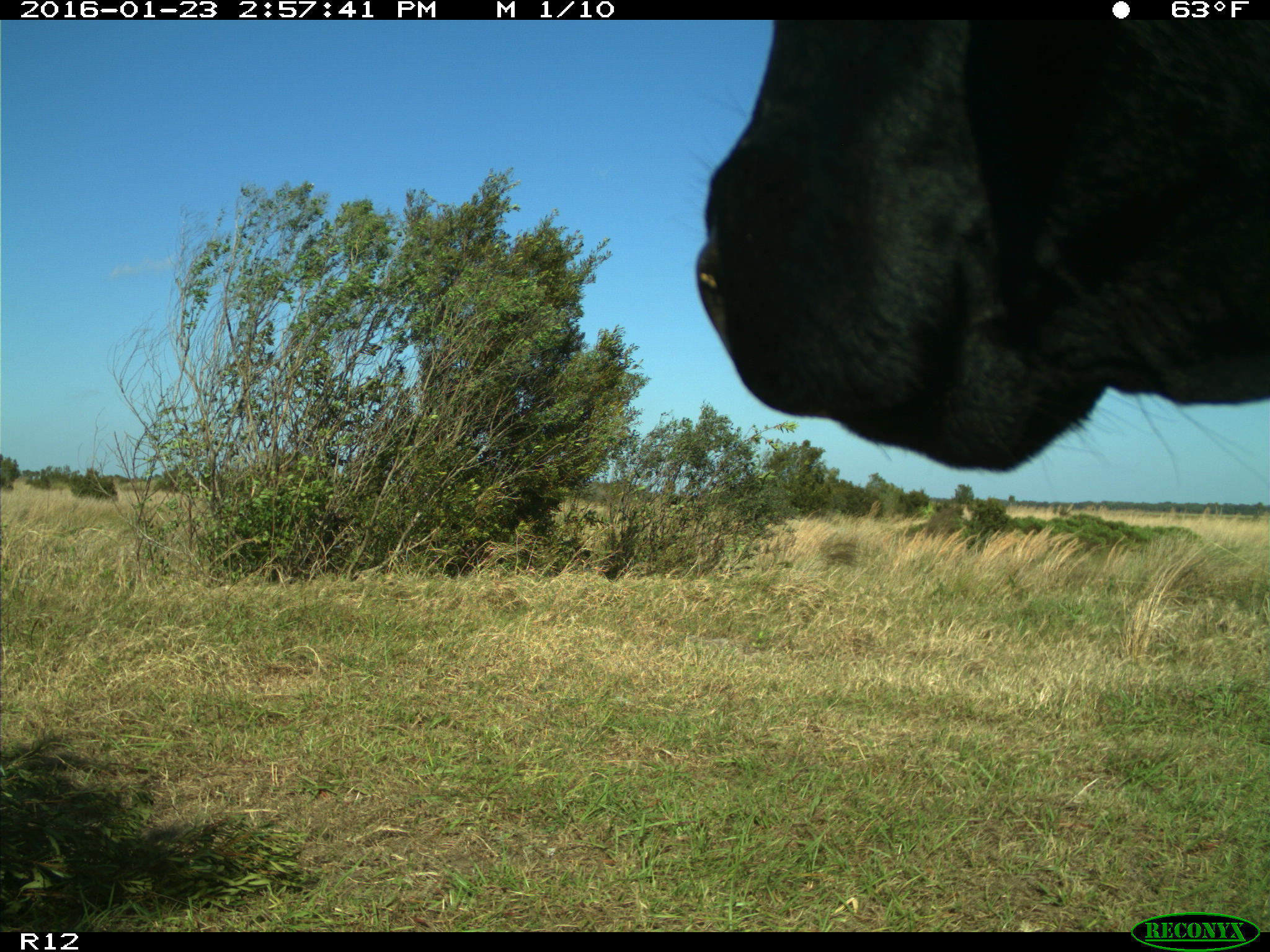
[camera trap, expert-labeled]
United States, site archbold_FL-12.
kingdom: Animalia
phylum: Chordata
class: Mammalia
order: Artiodactyla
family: Bovidae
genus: Bos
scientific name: Bos taurus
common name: domestic cow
Bos taurus (domestic cow).